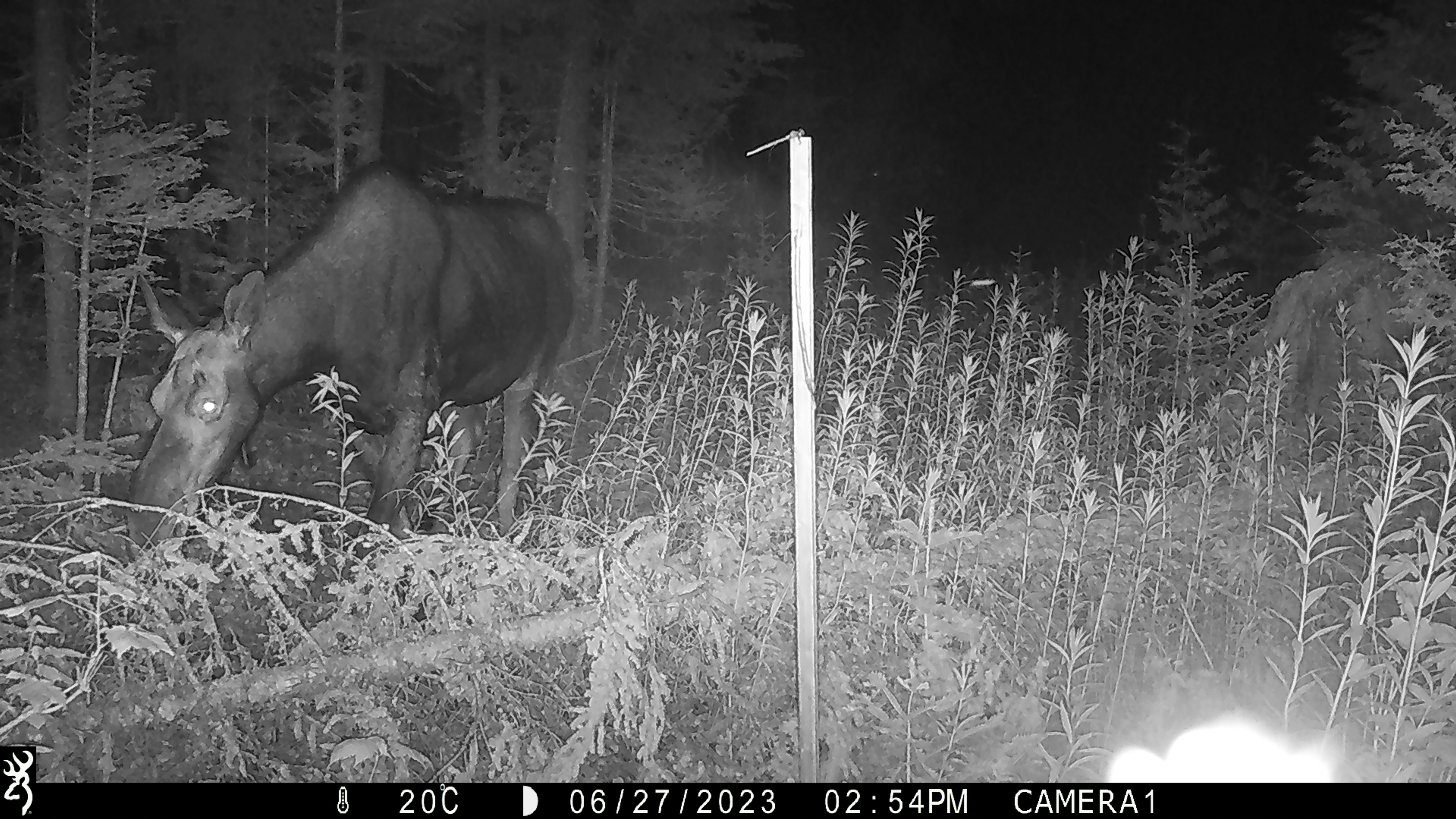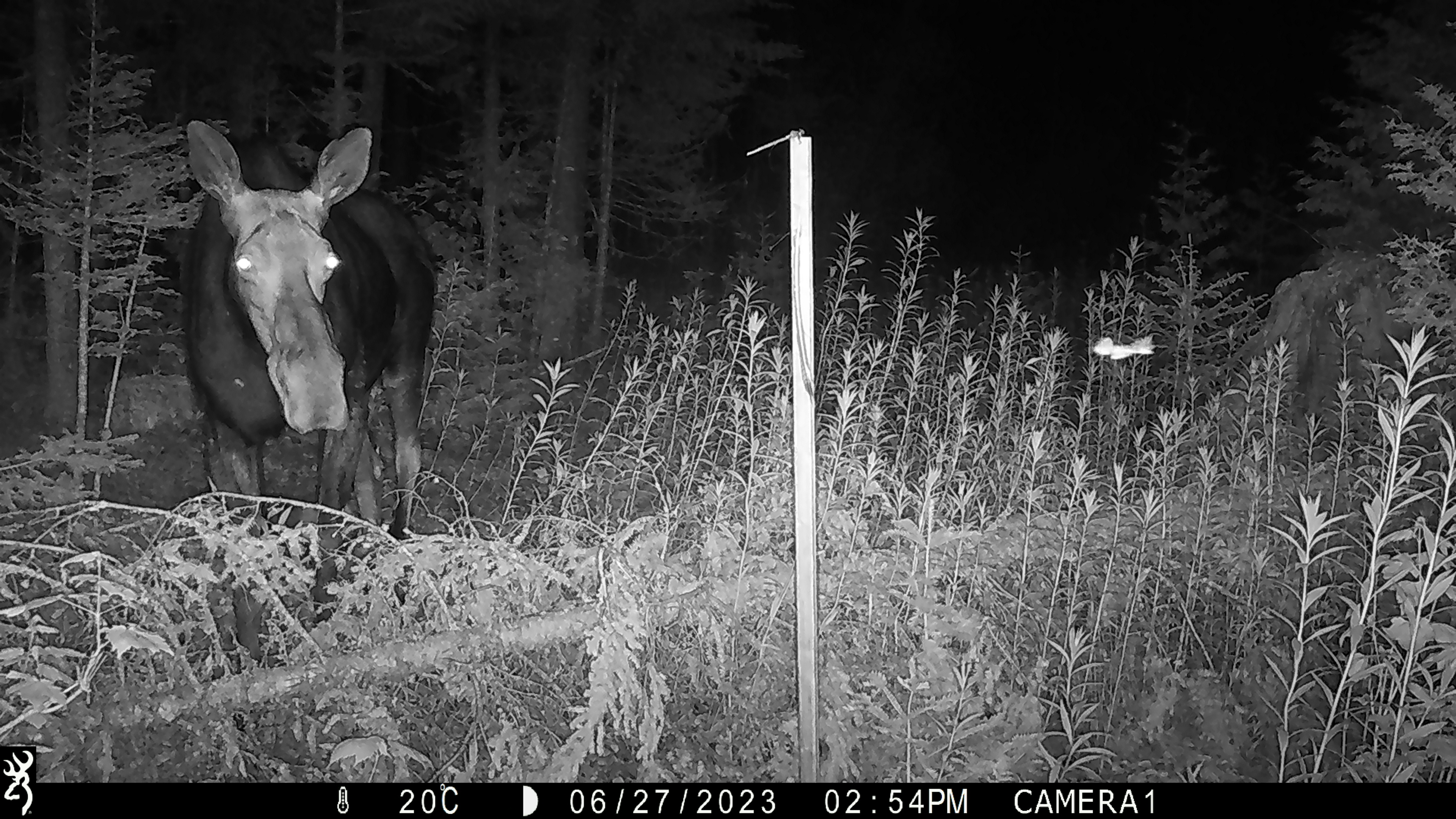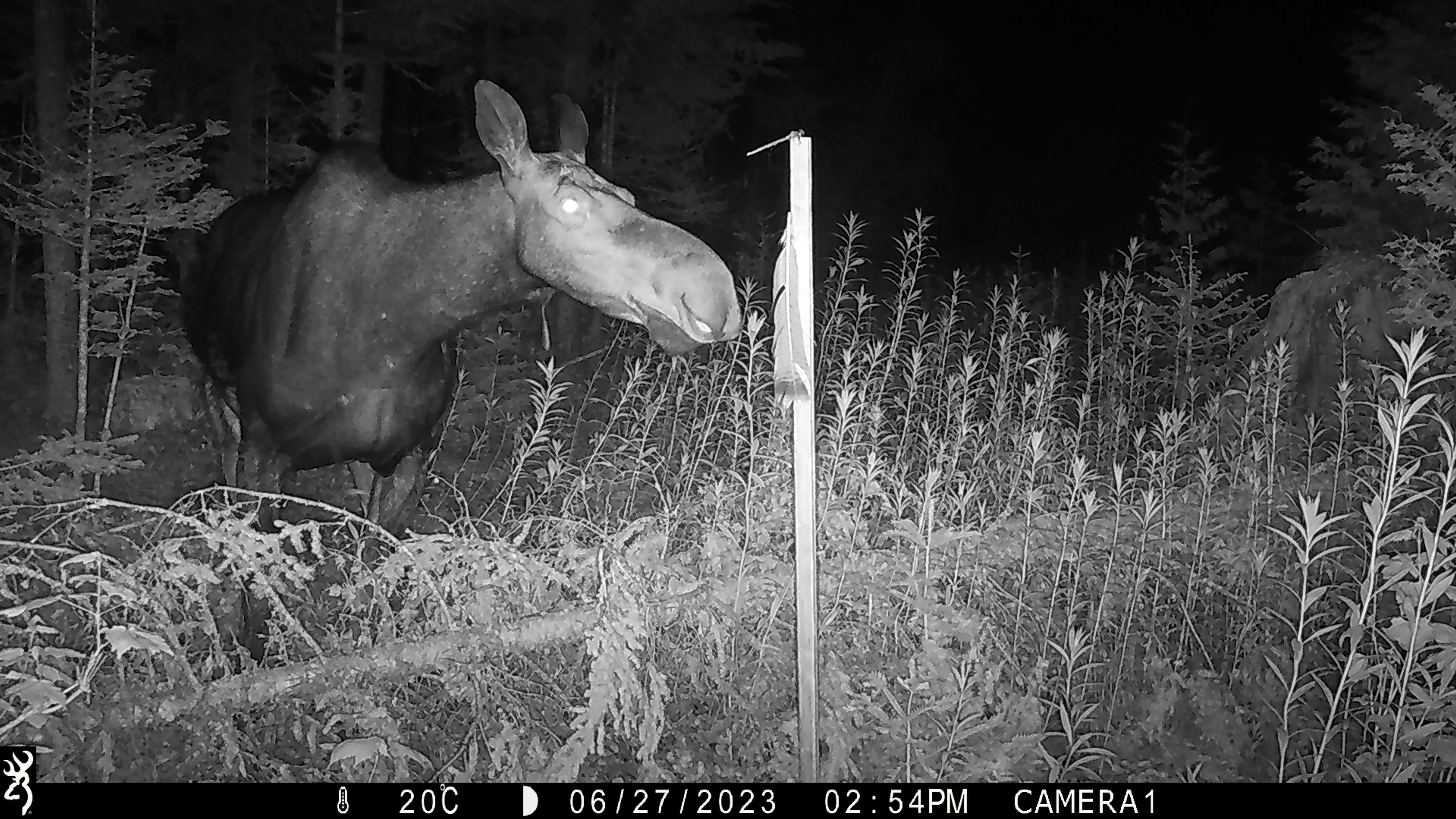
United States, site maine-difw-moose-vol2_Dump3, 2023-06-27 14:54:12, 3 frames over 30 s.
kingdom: Animalia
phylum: Chordata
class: Mammalia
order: Artiodactyla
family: Cervidae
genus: Alces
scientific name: Alces alces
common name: moose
Moose (Alces alces).